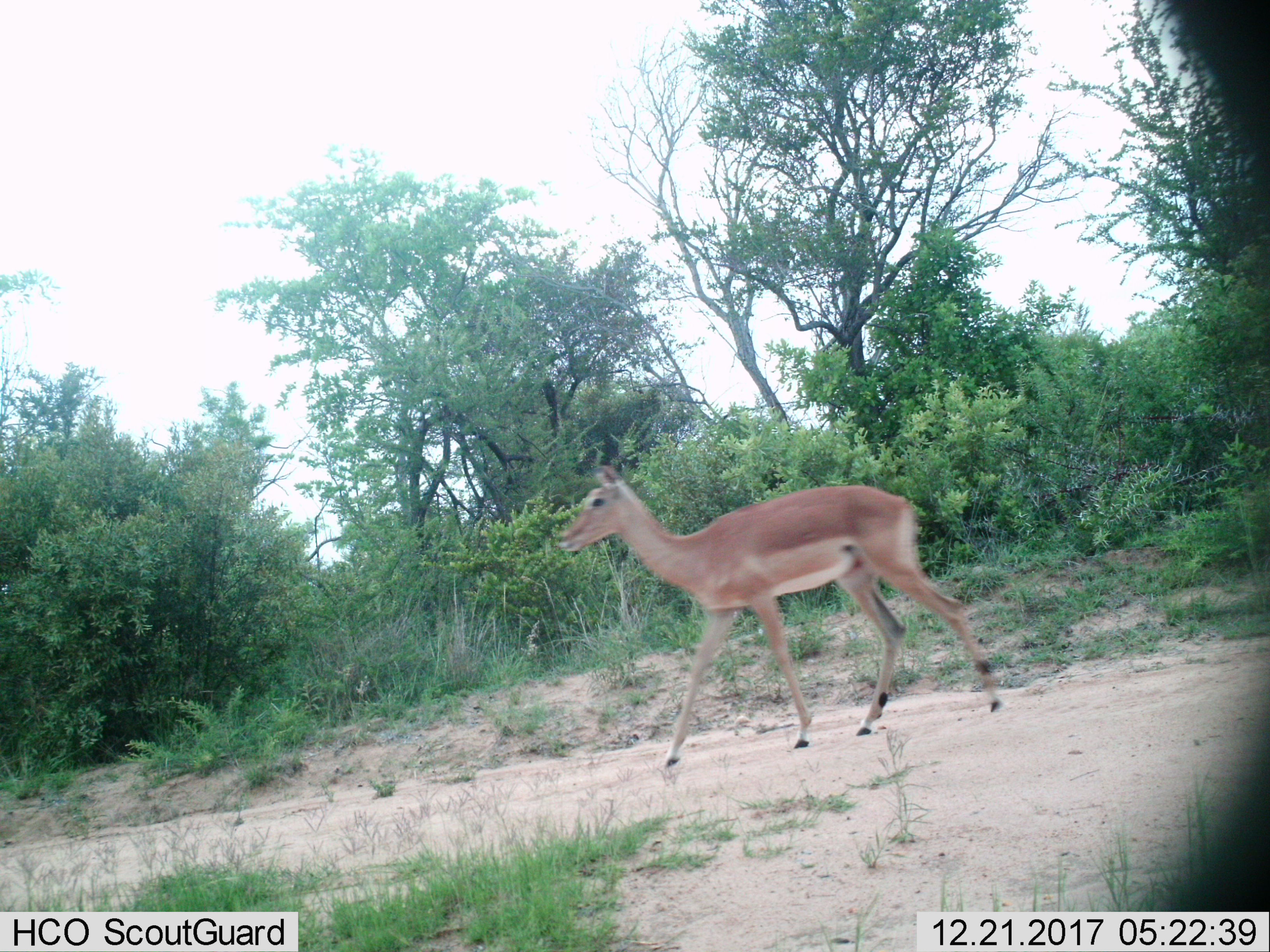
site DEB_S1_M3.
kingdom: Animalia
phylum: Chordata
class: Mammalia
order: Artiodactyla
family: Bovidae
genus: Aepyceros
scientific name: Aepyceros melampus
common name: impala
Impala (Aepyceros melampus), count 1. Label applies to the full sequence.